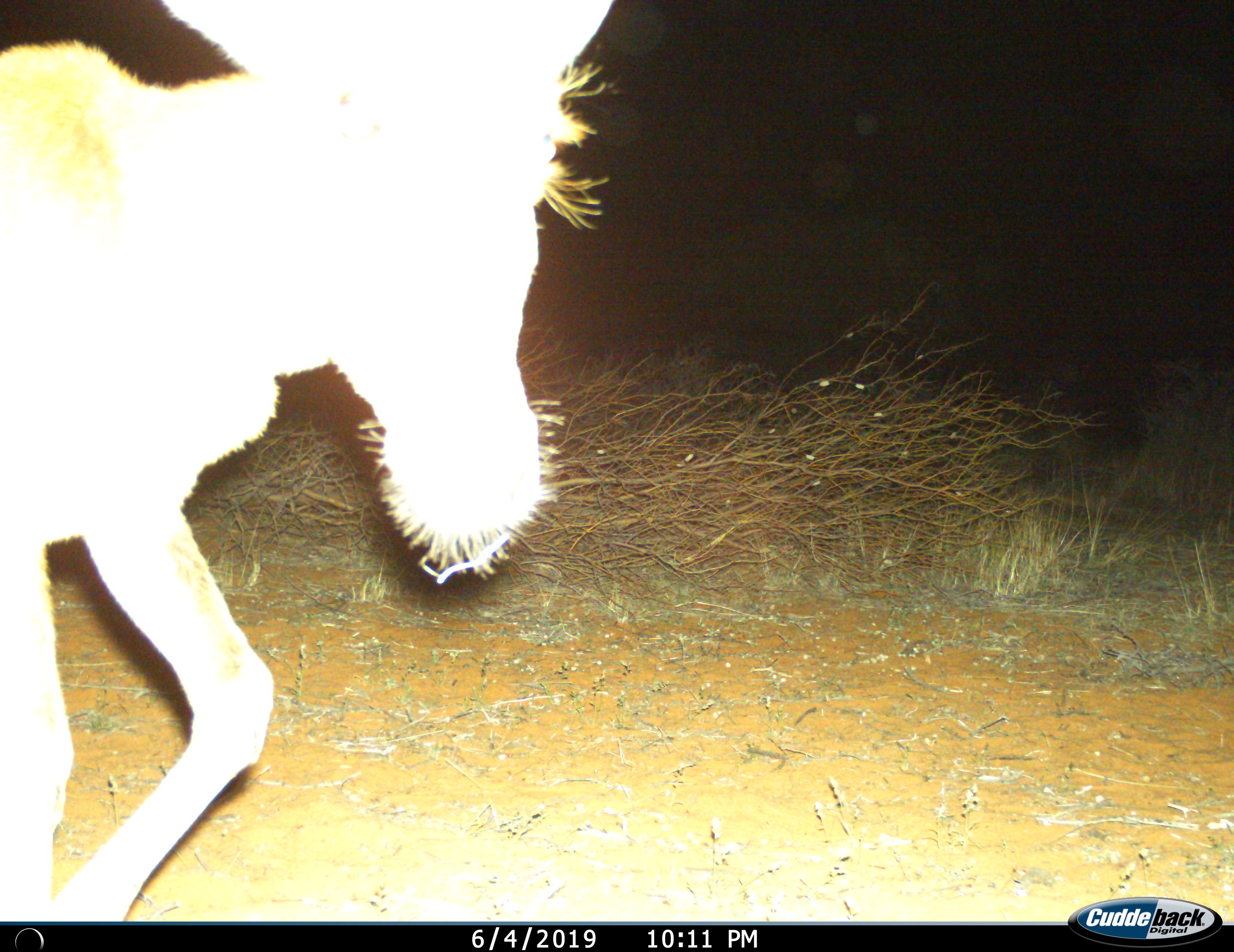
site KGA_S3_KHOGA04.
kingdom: Animalia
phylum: Chordata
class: Mammalia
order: Artiodactyla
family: Bovidae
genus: Alcelaphus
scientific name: Alcelaphus buselaphus caama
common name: red hartebeest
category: hartebeestred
Hartebeestred (red hartebeest) (Alcelaphus buselaphus caama), count 1. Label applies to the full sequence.